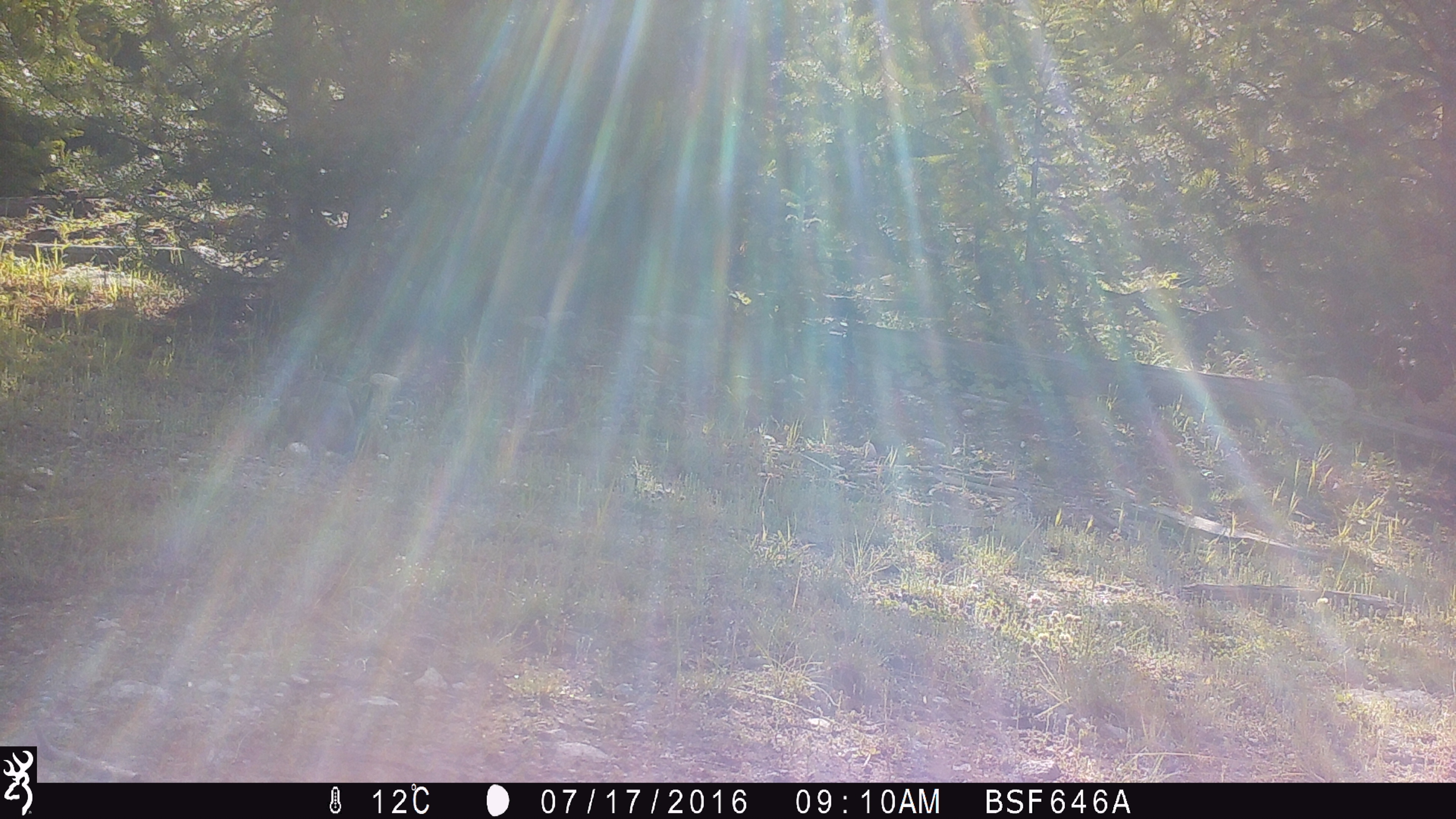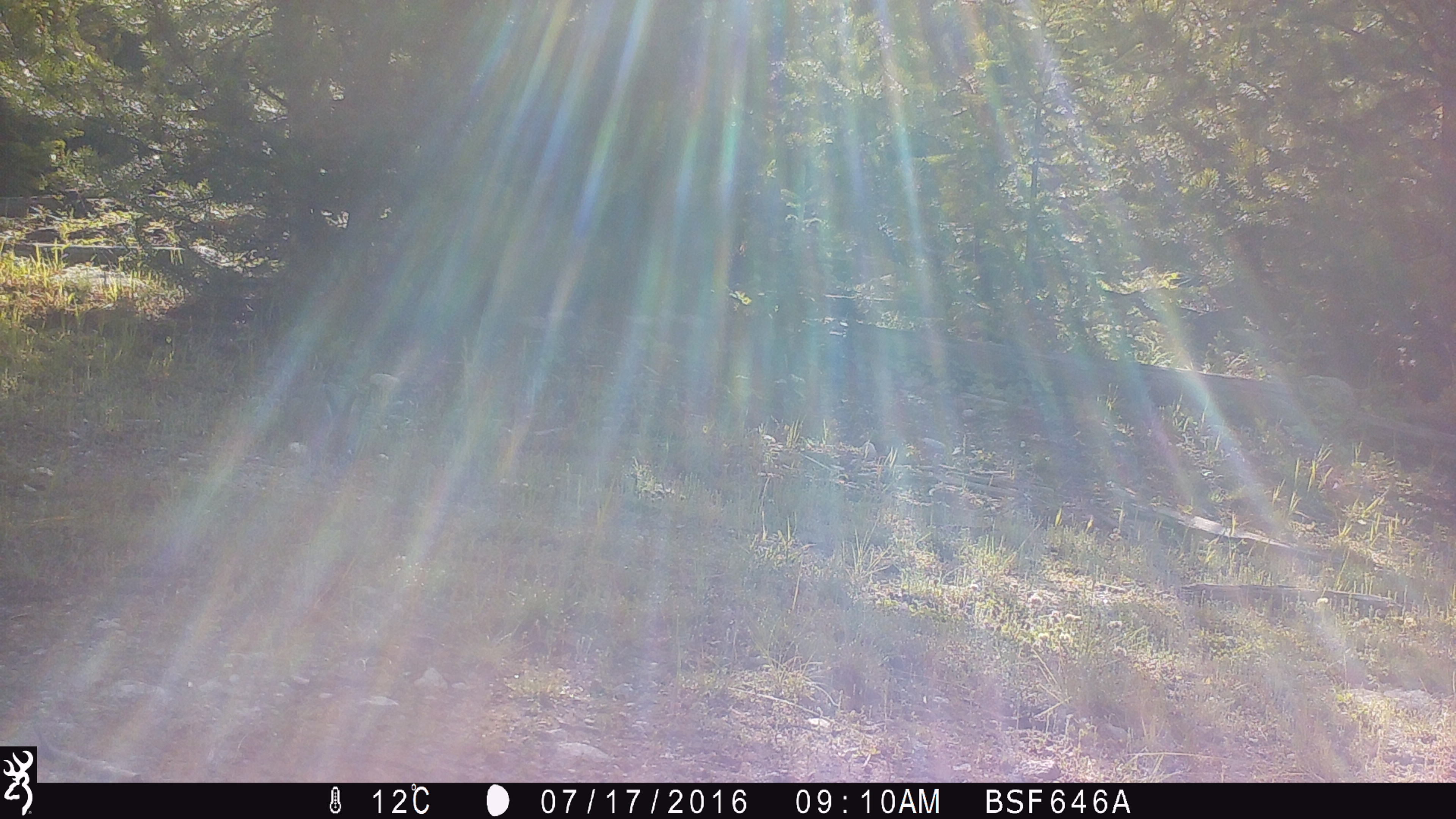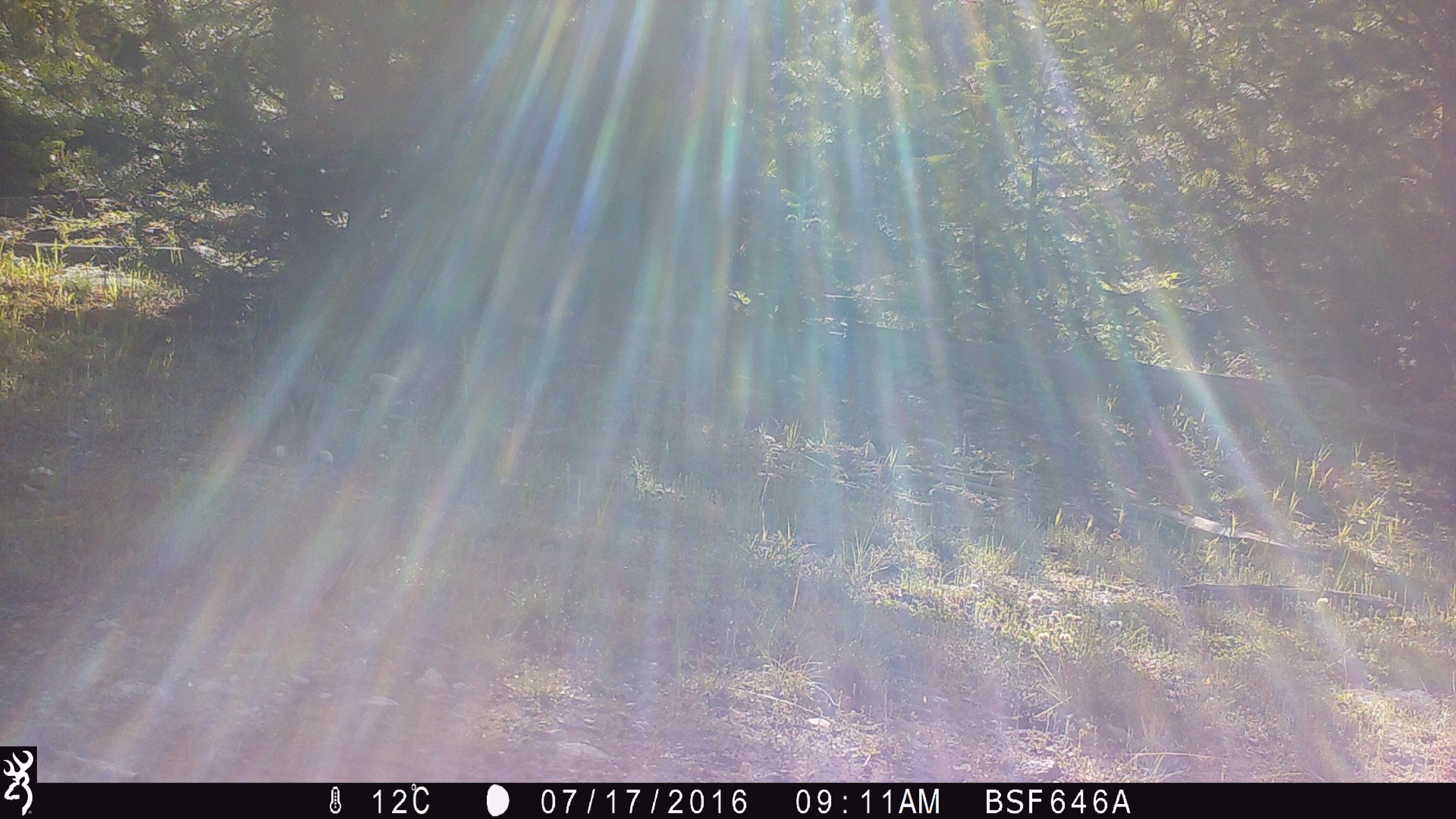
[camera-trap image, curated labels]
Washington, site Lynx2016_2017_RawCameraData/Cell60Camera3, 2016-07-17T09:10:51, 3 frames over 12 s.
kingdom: Animalia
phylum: Chordata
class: Mammalia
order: Lagomorpha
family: Leporidae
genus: Lepus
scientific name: Lepus americanus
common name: snowshoe hare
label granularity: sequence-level